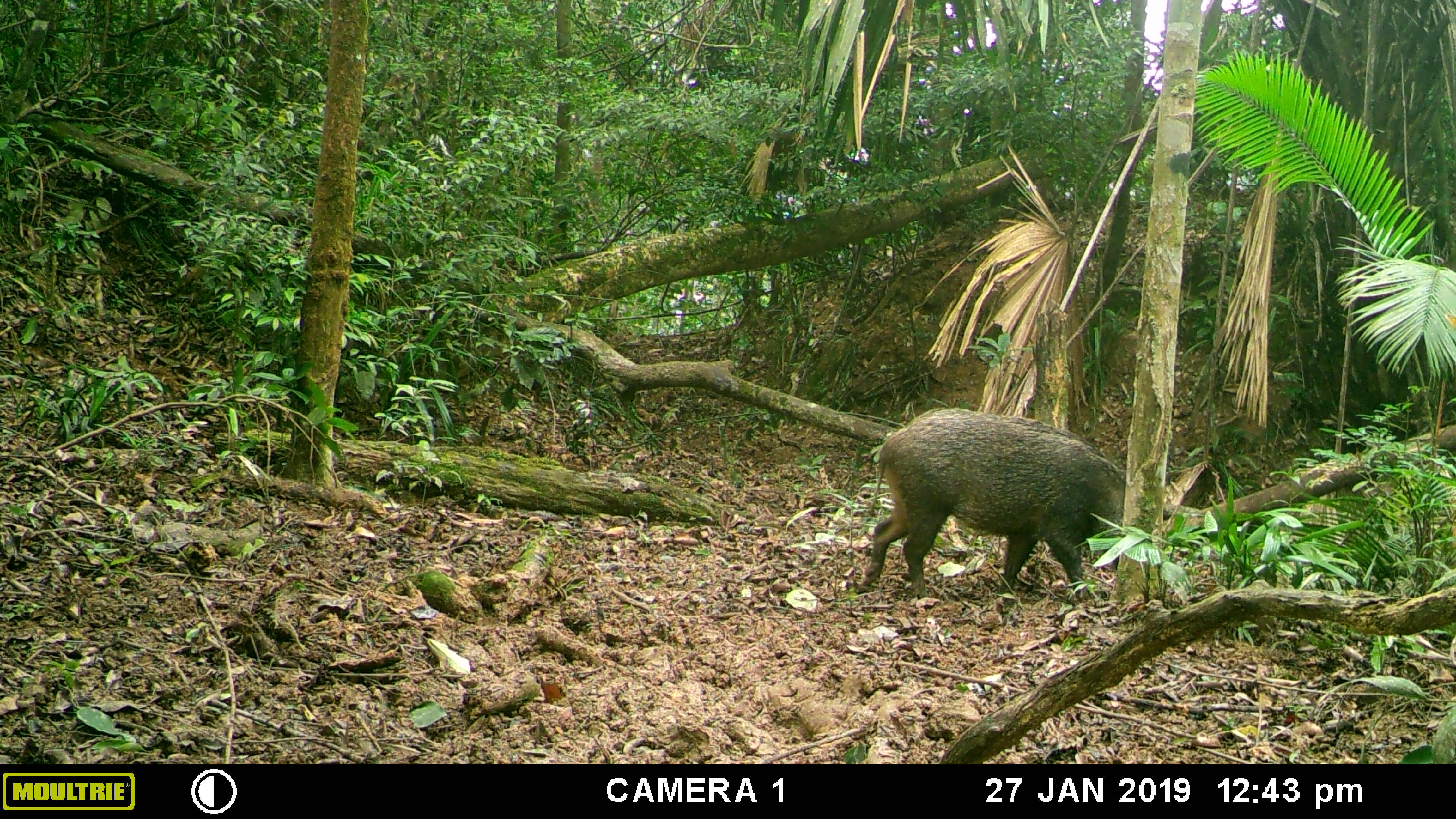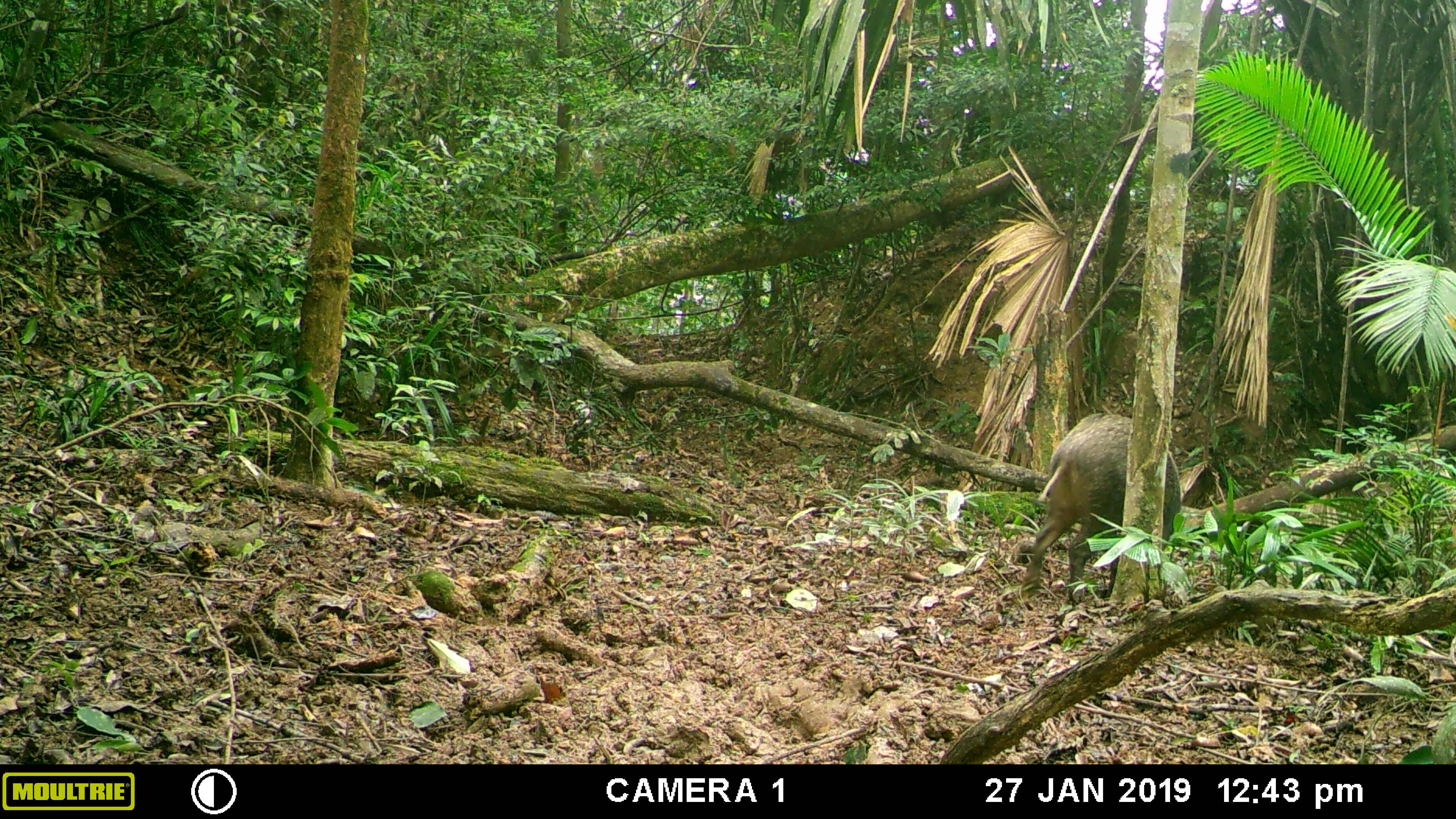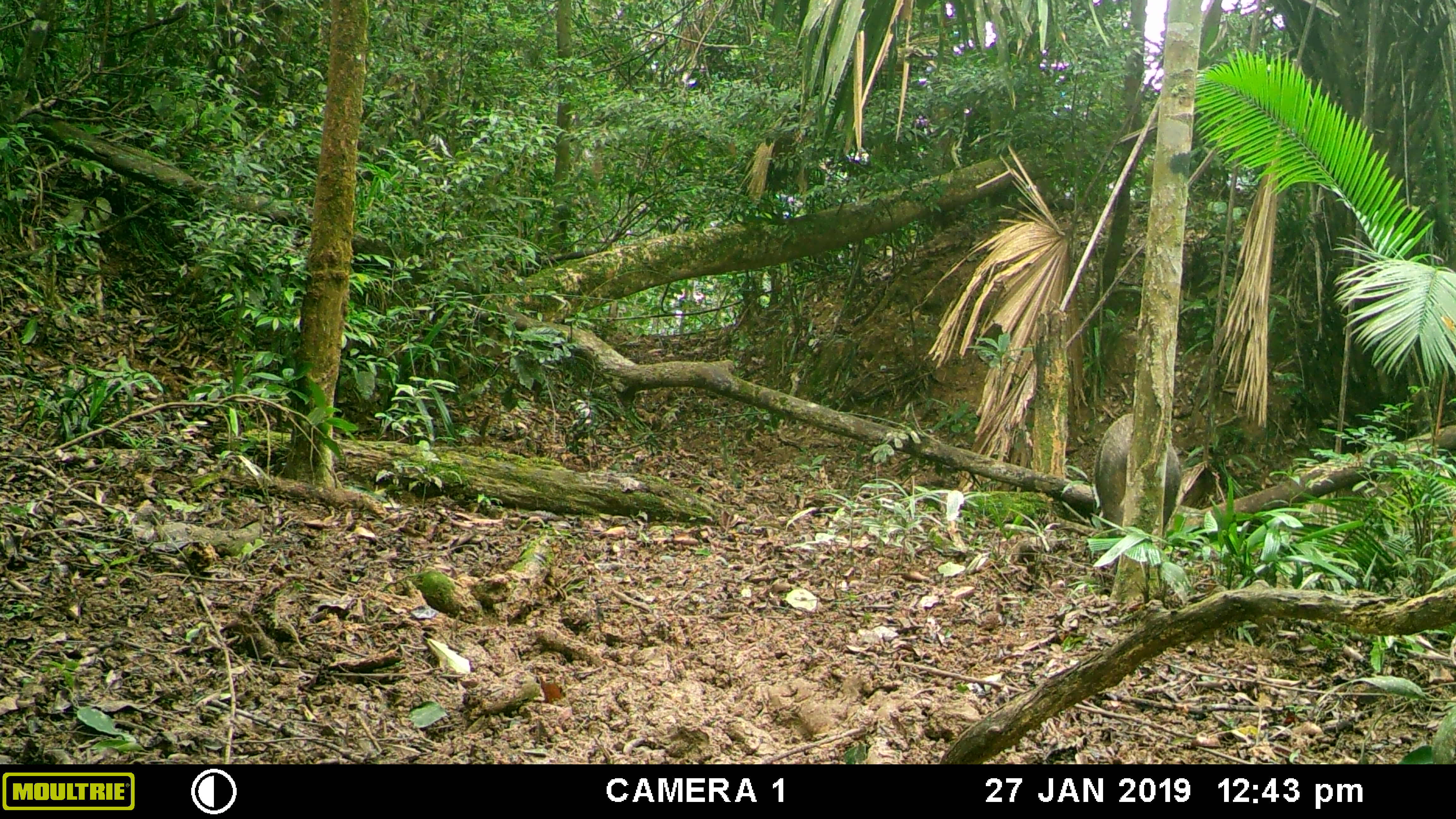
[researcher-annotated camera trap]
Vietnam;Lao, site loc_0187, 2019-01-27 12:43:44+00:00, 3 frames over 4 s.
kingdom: Animalia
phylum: Chordata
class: Mammalia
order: Artiodactyla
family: Suidae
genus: Sus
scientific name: Sus scrofa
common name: eurasian wild pig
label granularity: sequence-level